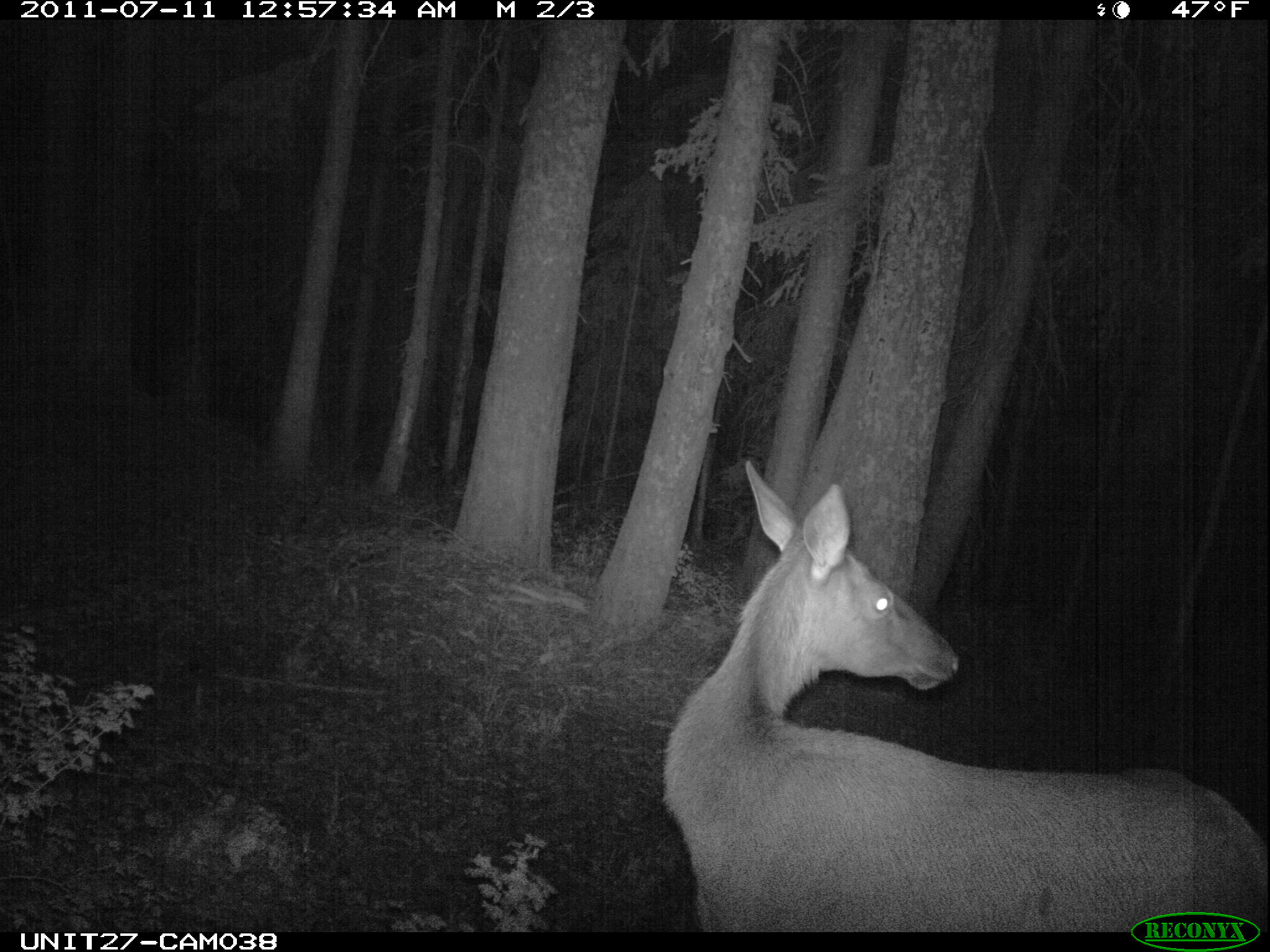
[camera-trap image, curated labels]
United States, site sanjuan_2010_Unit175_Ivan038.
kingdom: Animalia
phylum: Chordata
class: Mammalia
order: Artiodactyla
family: Cervidae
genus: Cervus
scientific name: Cervus elaphus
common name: red deer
Cervus elaphus (red deer).